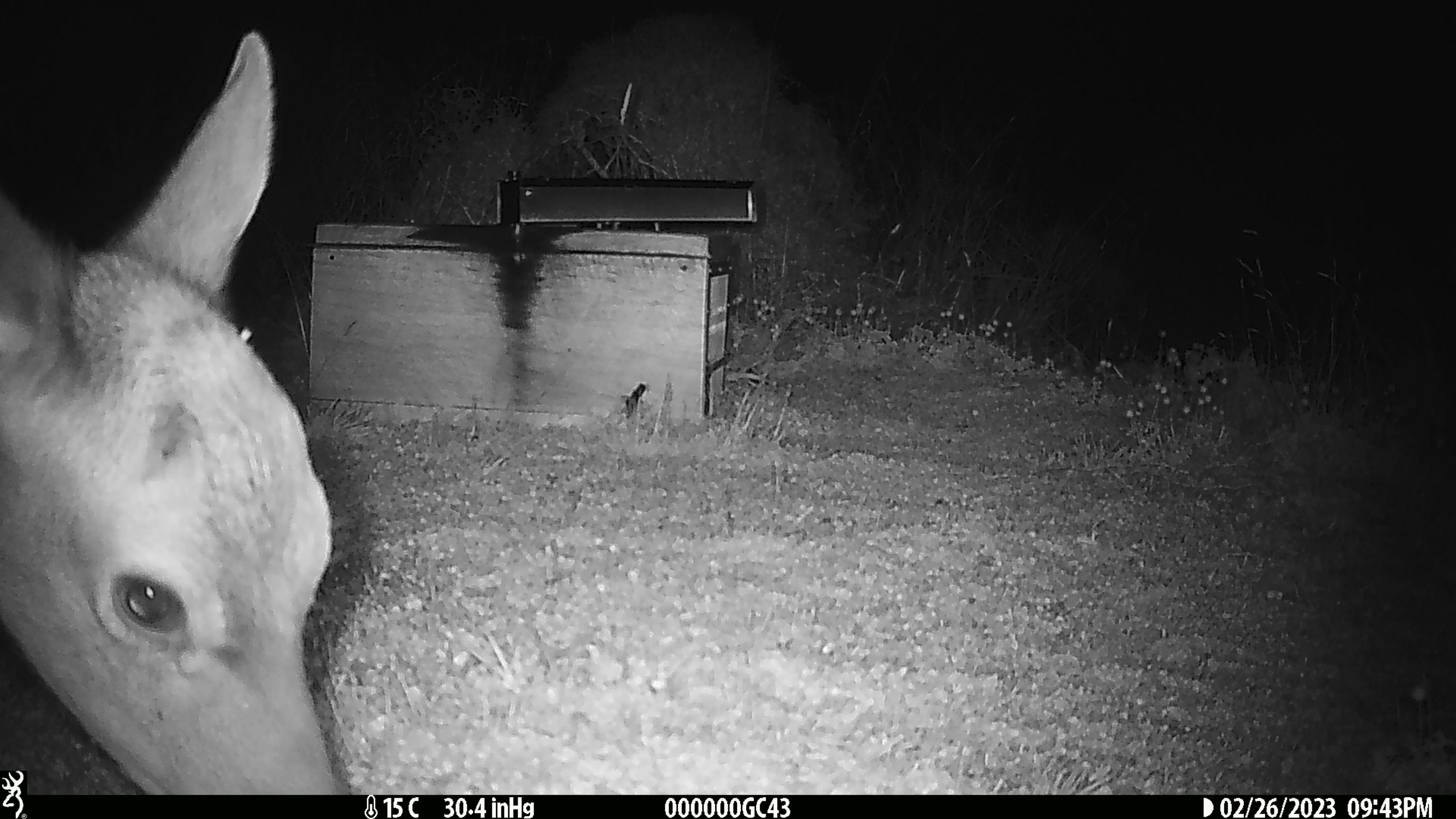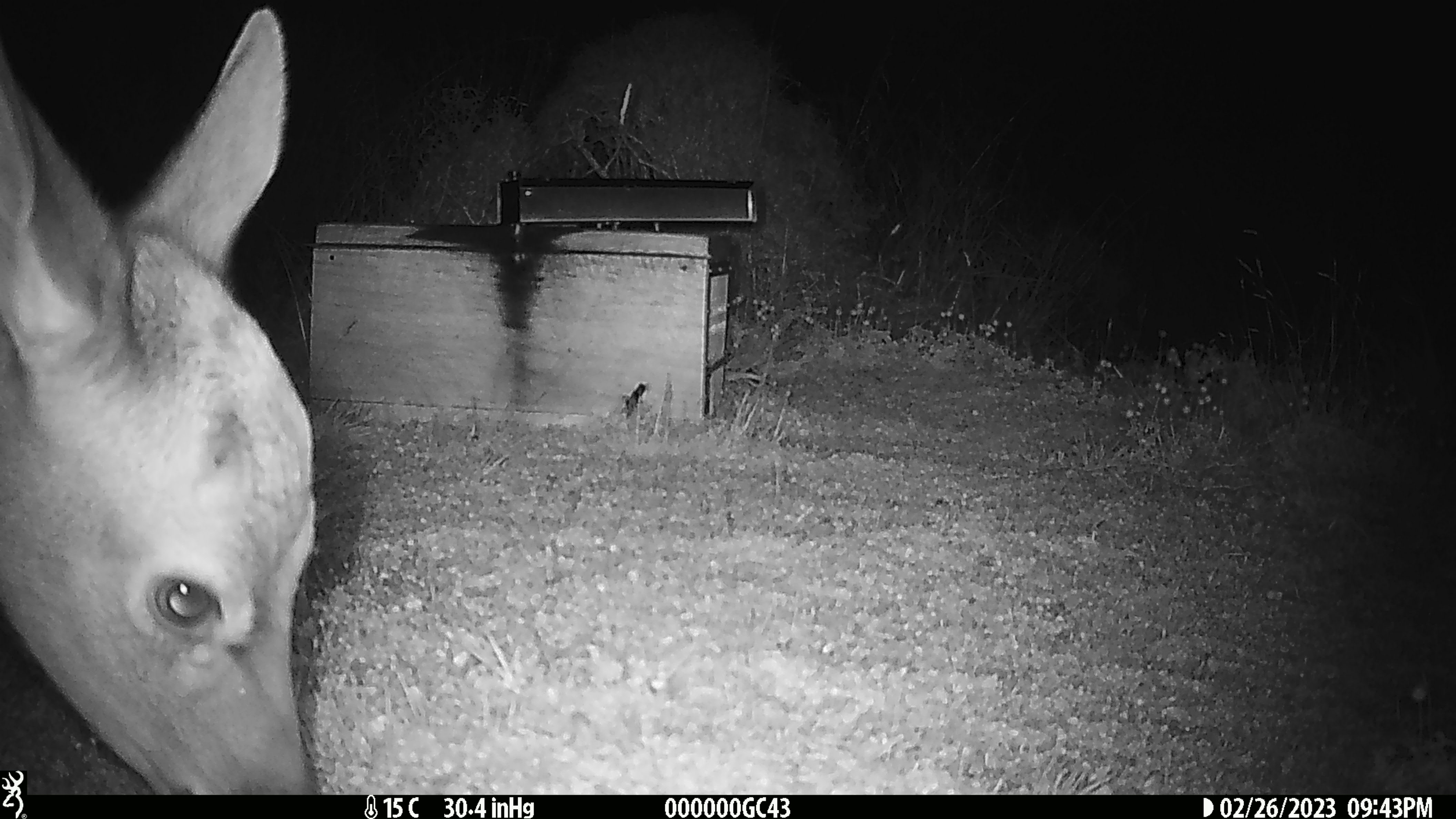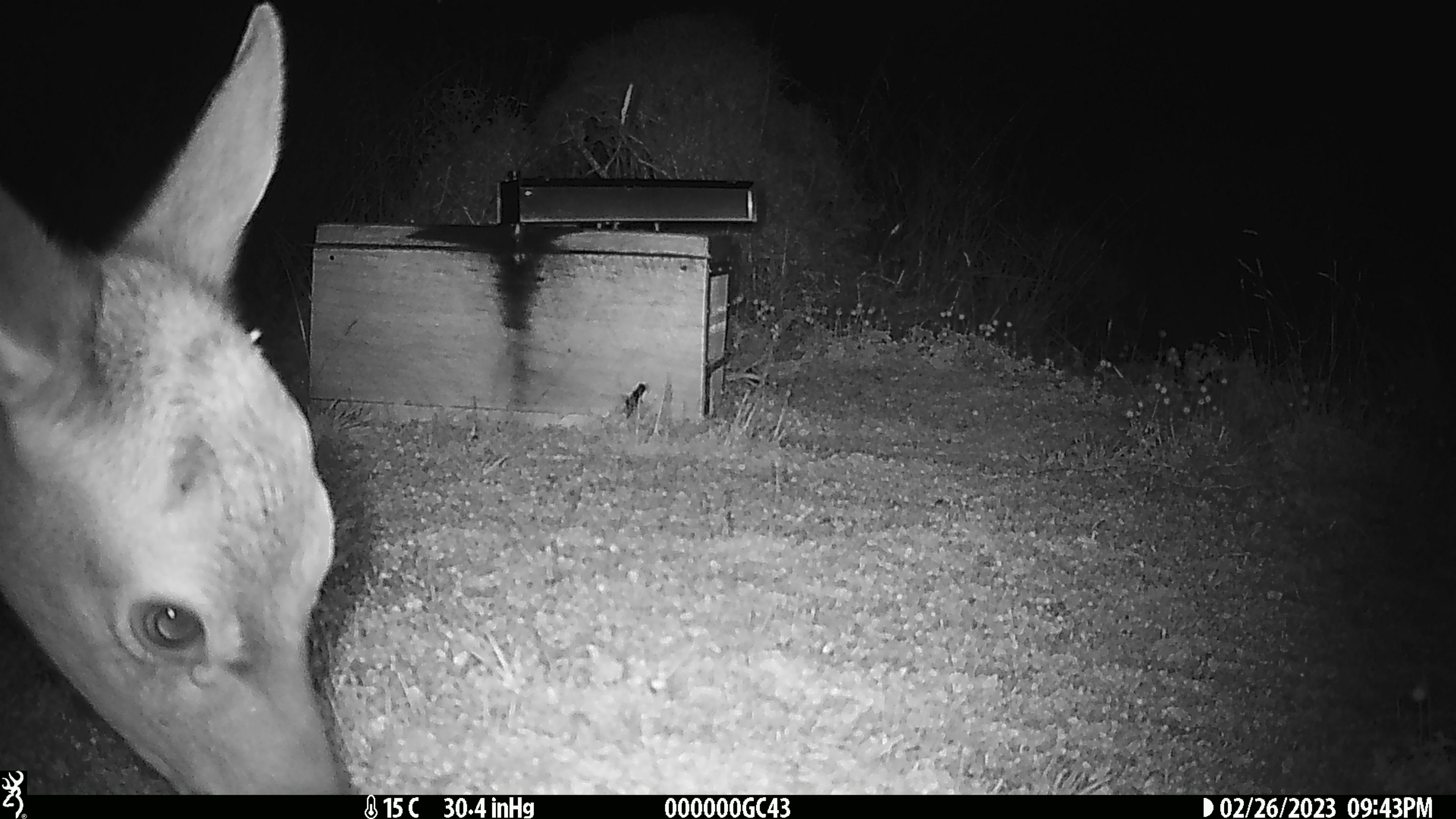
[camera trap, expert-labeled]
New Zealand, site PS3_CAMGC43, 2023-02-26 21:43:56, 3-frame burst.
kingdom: Animalia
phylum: Chordata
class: Mammalia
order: Artiodactyla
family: Cervidae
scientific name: Cervidae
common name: deer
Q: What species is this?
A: Deer (Cervidae).